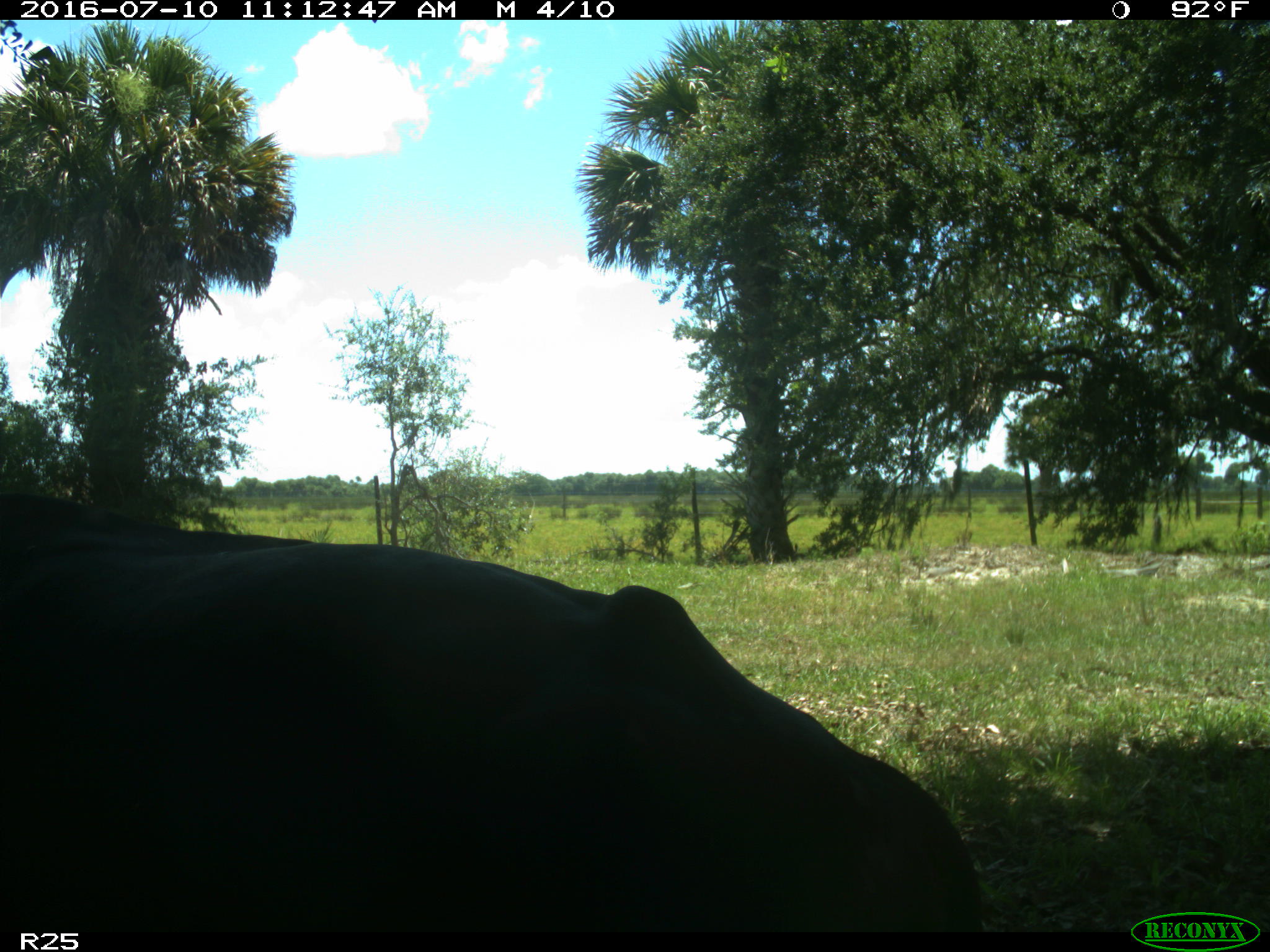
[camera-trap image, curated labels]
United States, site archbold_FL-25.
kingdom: Animalia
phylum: Chordata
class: Mammalia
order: Artiodactyla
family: Bovidae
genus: Bos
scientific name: Bos taurus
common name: domestic cow